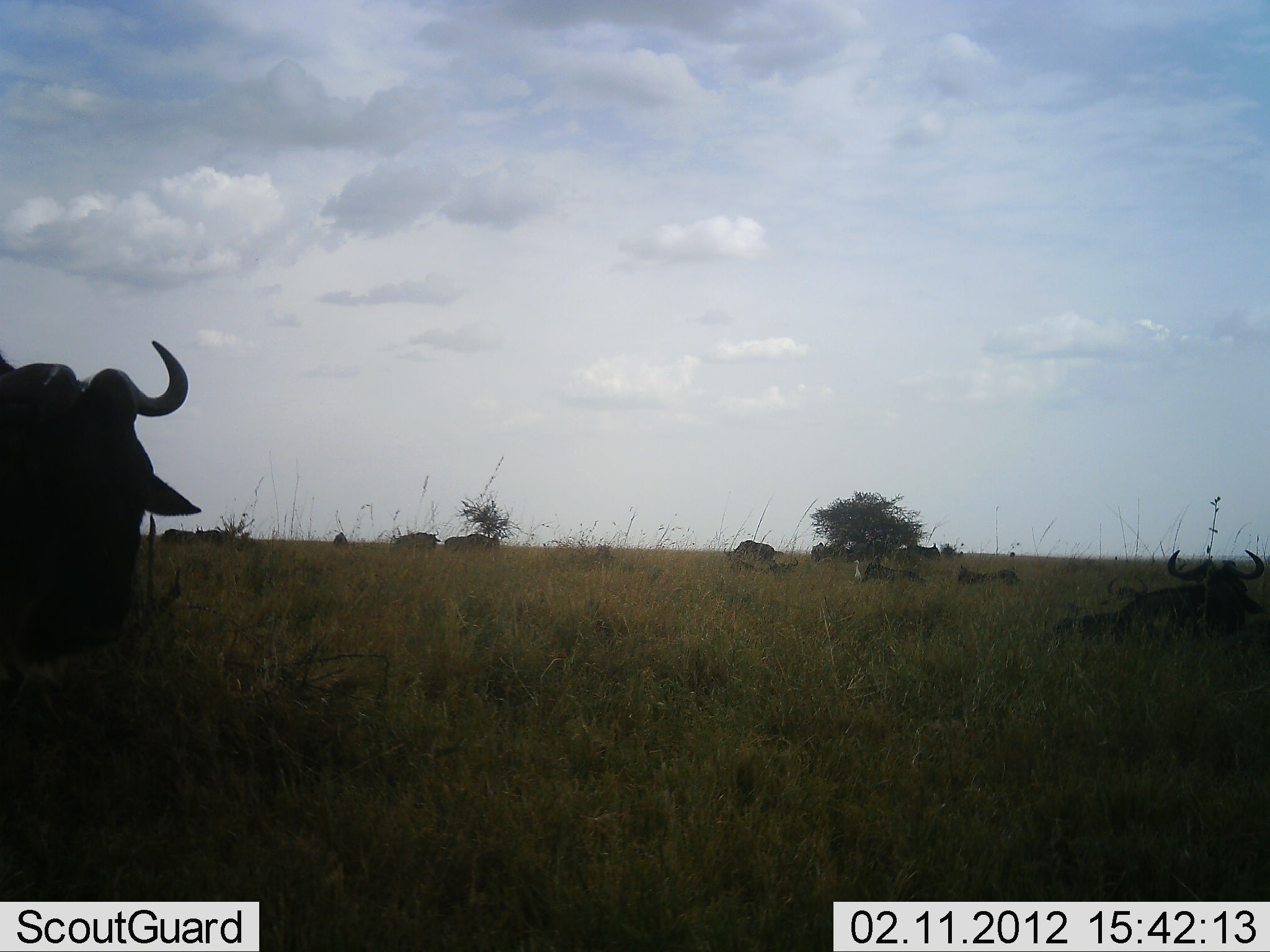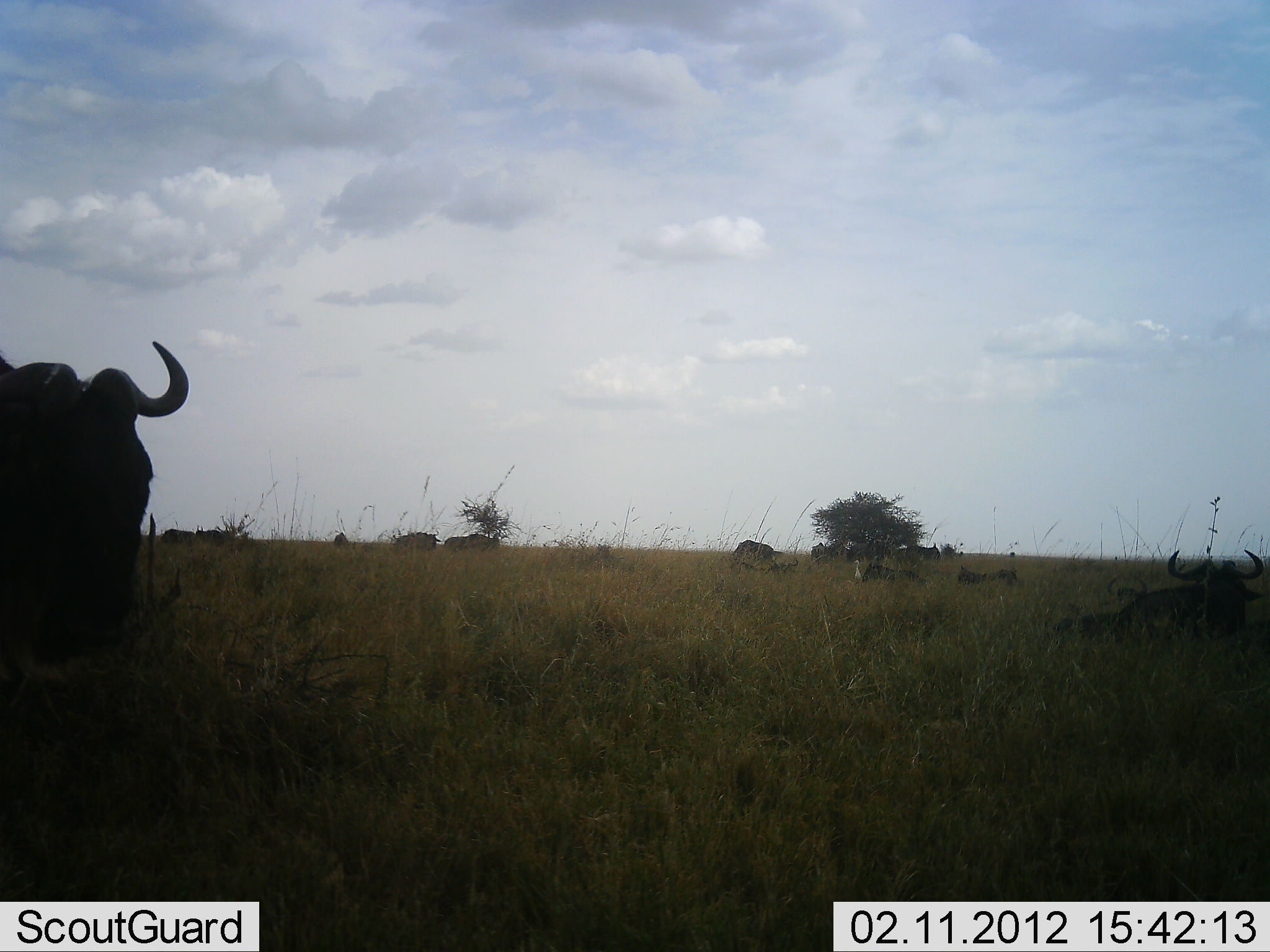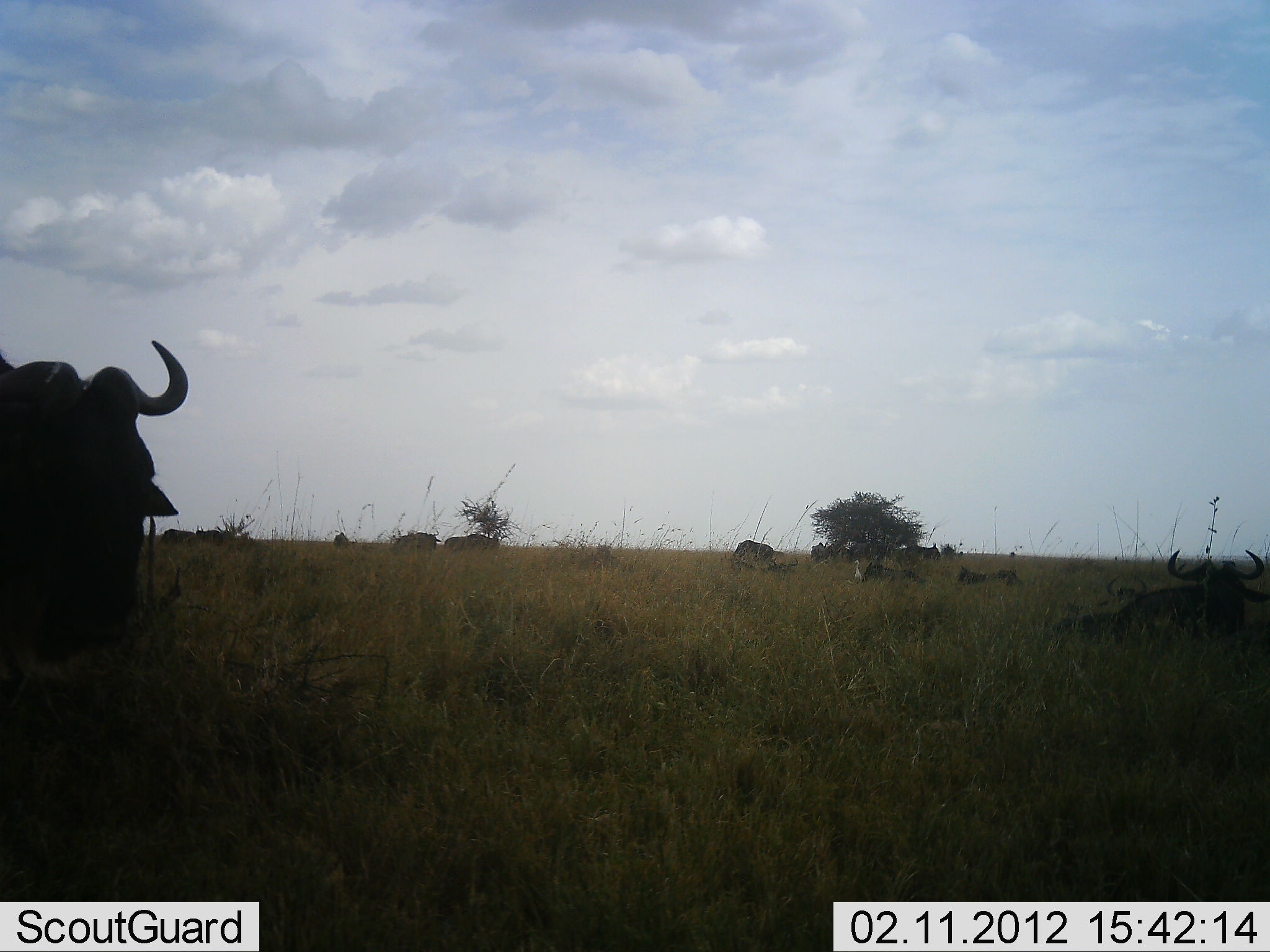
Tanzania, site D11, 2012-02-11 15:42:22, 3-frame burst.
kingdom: Animalia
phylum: Chordata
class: Mammalia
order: Artiodactyla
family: Bovidae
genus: Connochaetes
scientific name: Connochaetes taurinus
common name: blue wildebeest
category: wildebeest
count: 11-50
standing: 62%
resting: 94%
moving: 12%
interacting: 0%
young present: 0%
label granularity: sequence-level